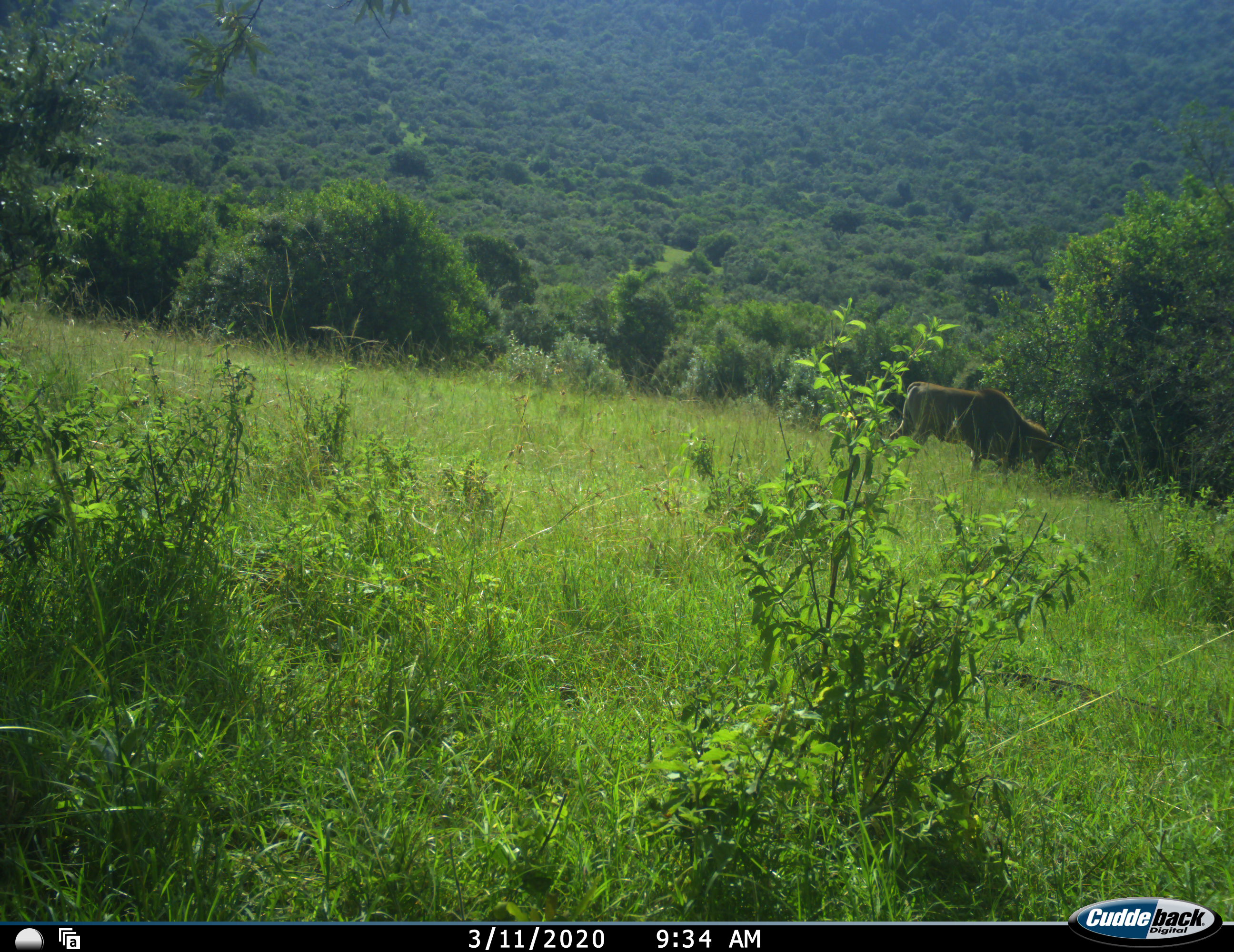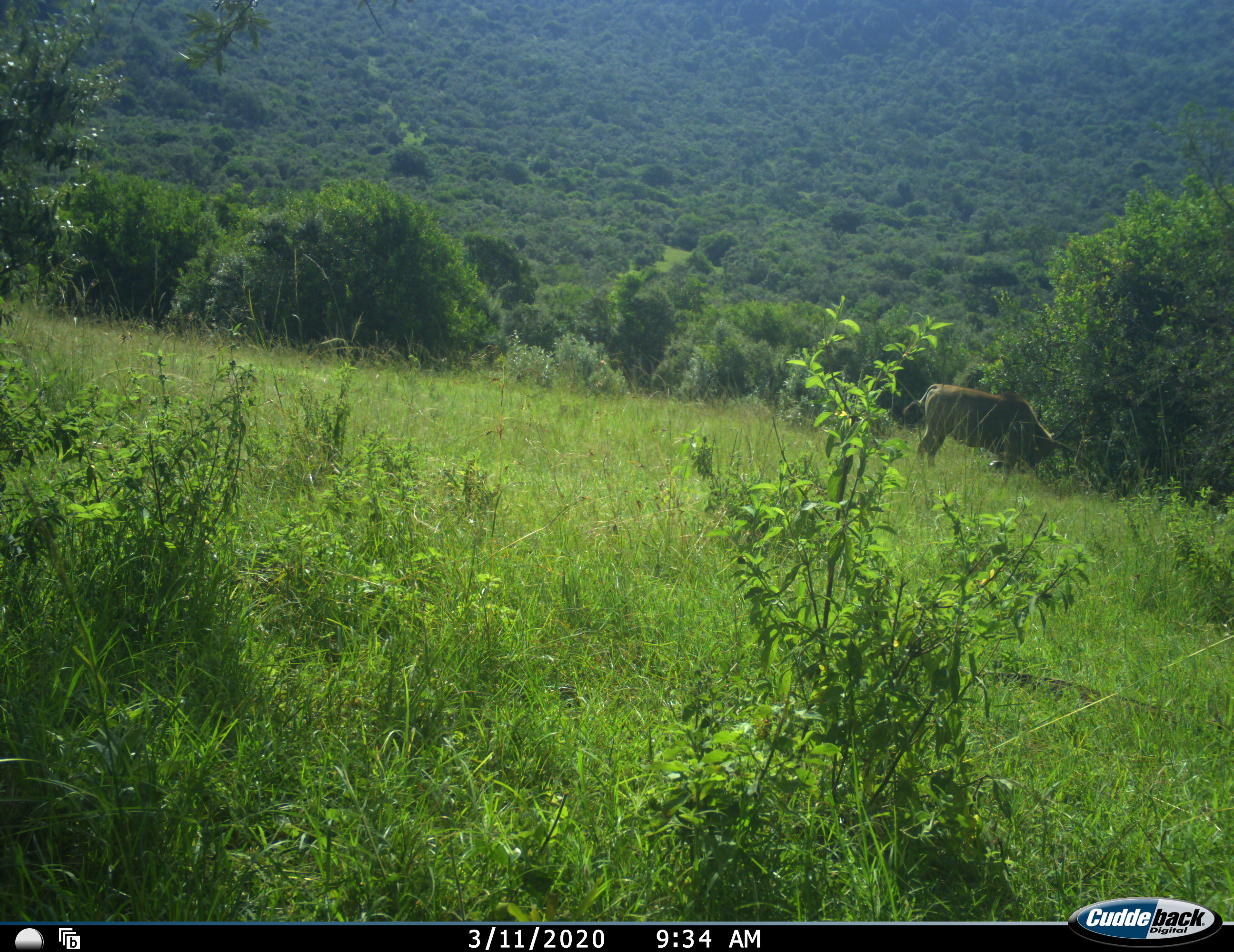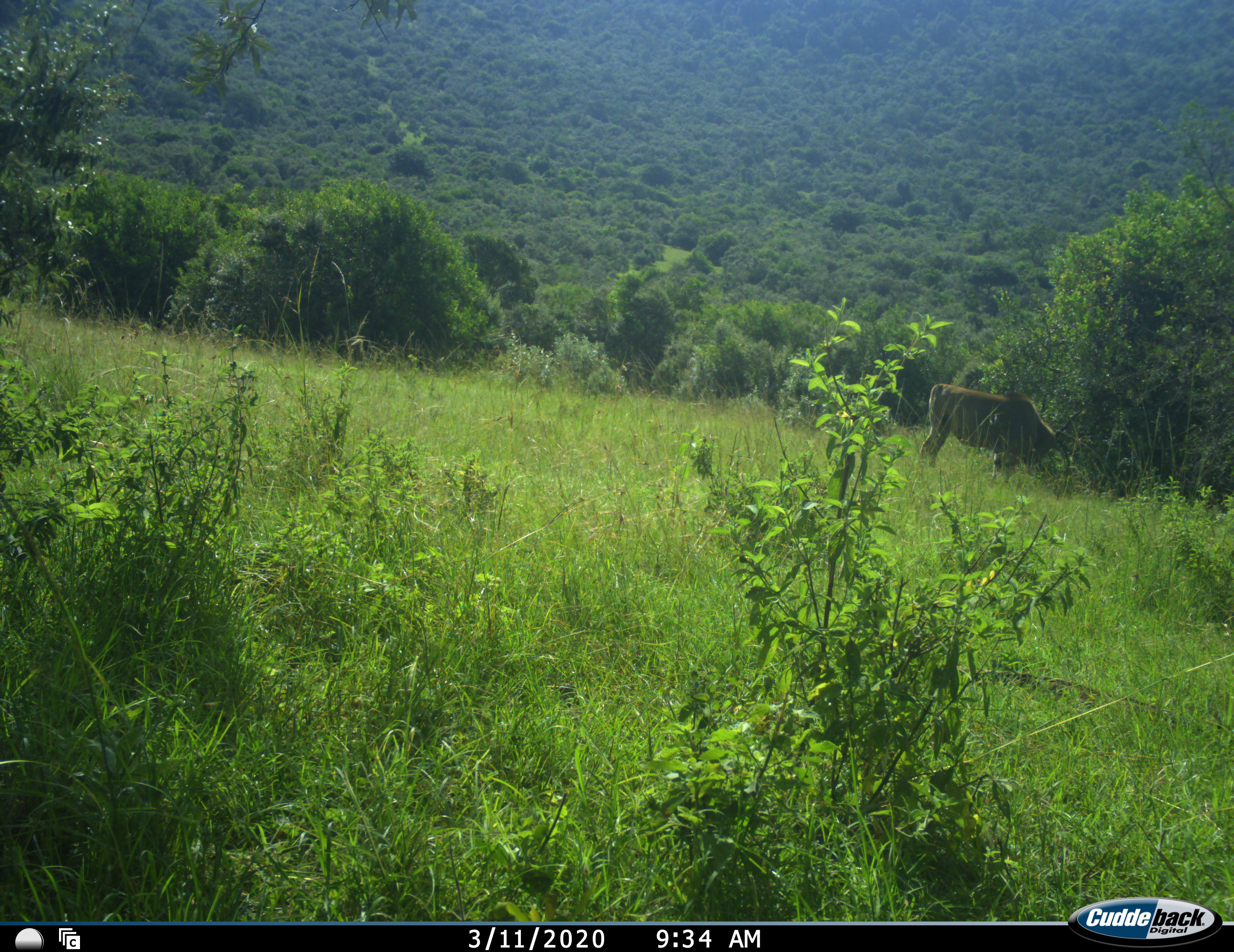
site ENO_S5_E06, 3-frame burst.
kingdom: Animalia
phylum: Chordata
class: Mammalia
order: Artiodactyla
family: Bovidae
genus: Tragelaphus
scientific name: Tragelaphus oryx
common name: eland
Eland (Tragelaphus oryx), count 1. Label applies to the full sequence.